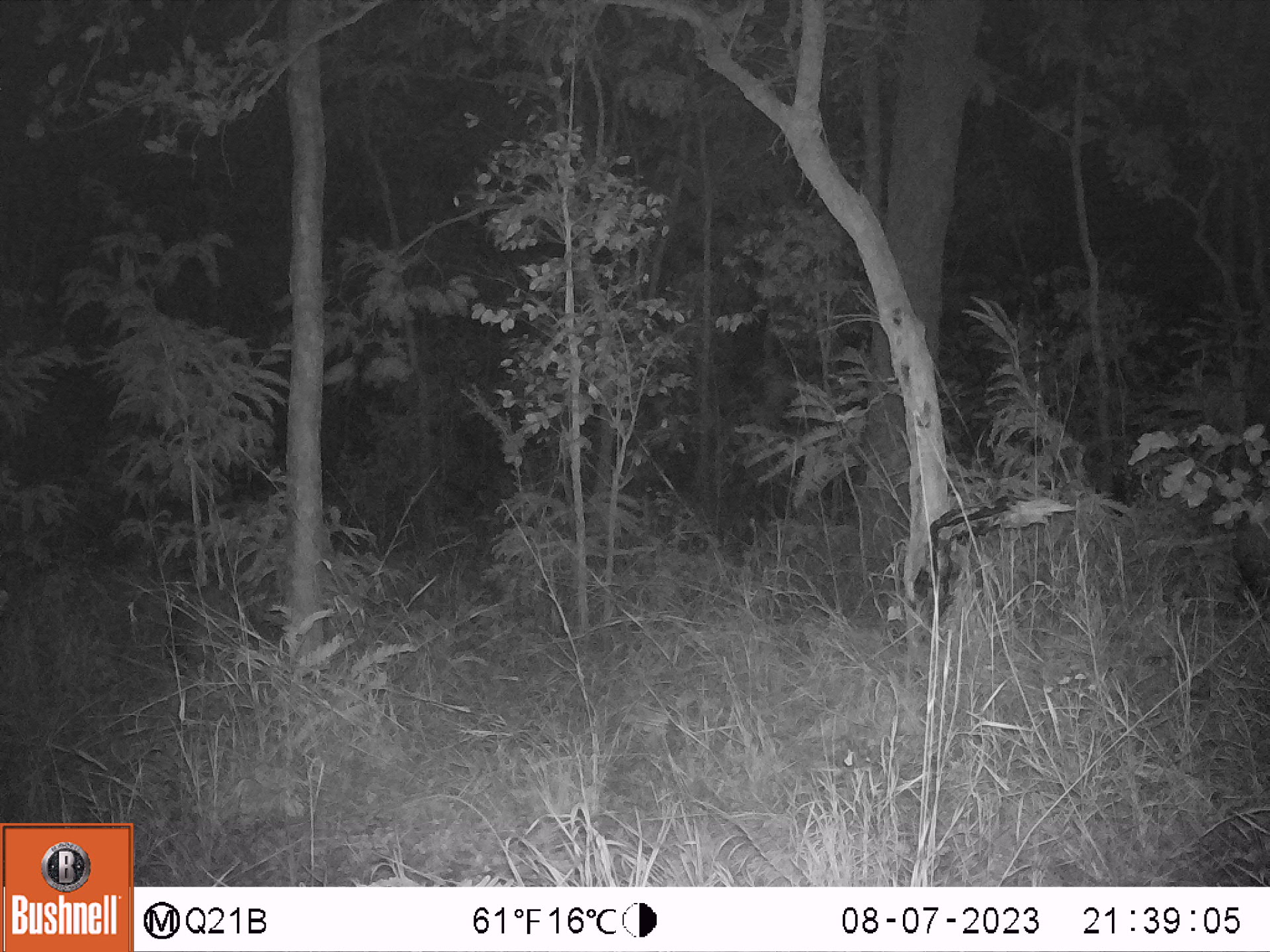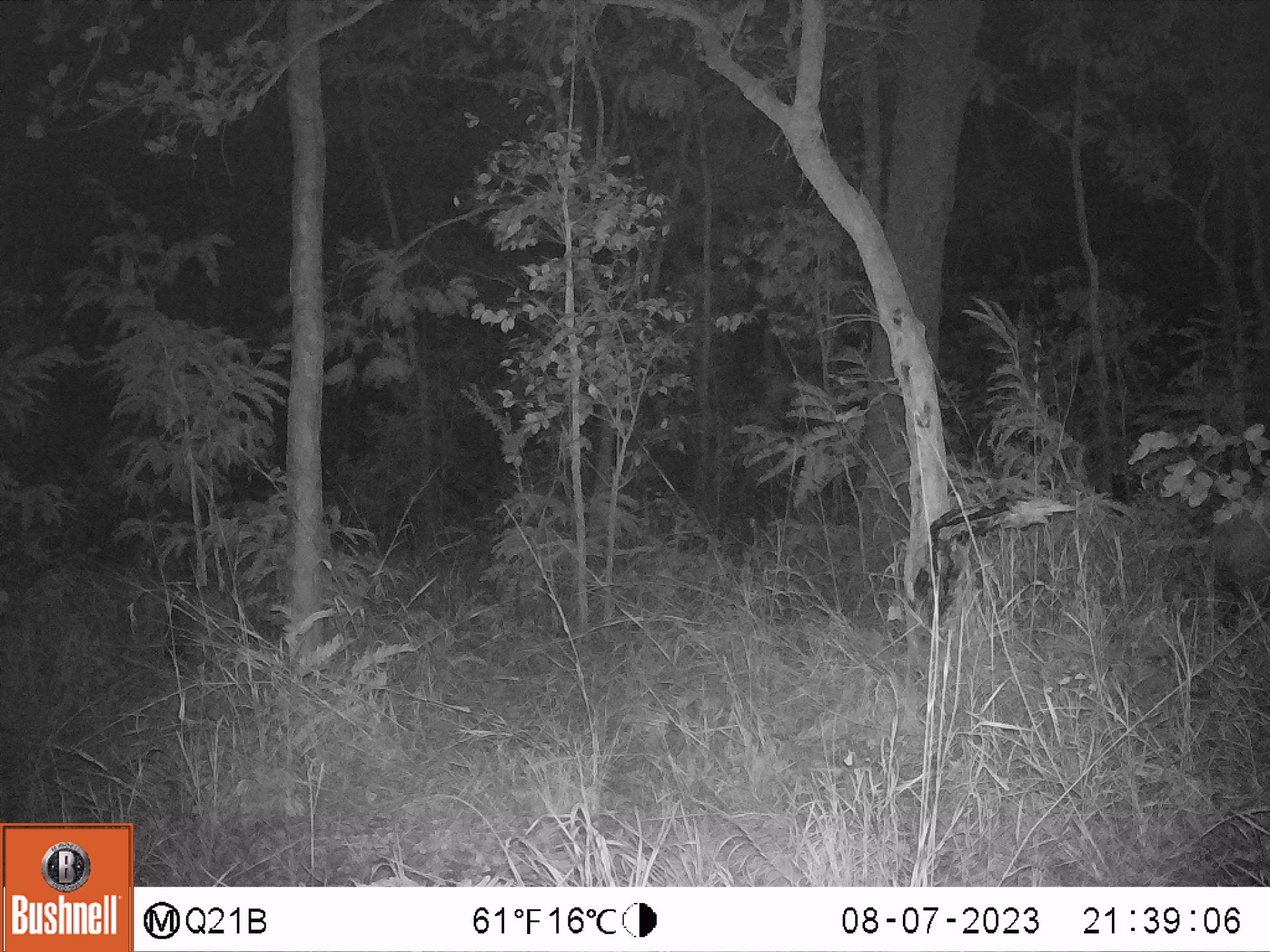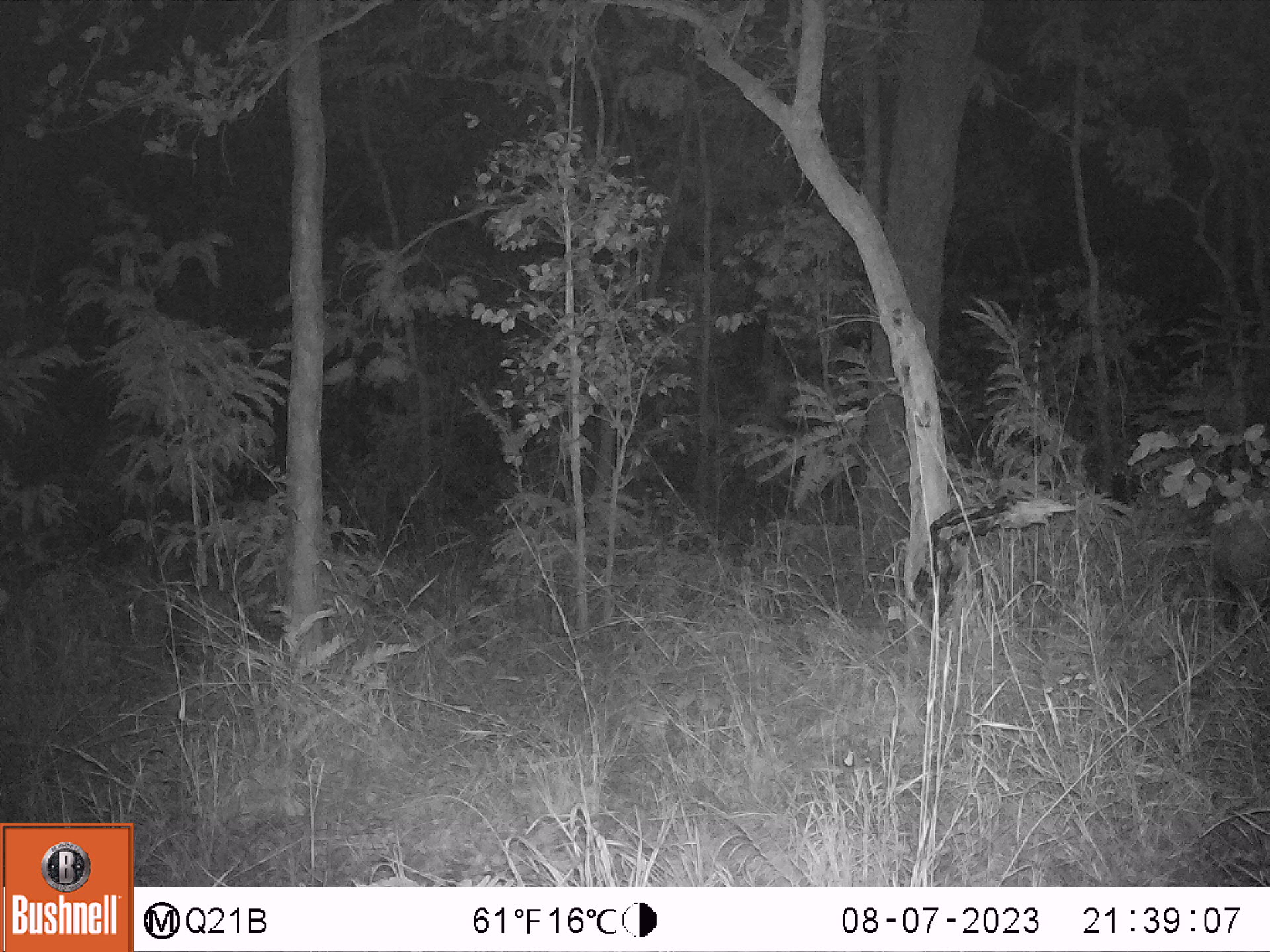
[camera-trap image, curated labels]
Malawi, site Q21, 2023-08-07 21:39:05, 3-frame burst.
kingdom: Animalia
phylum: Chordata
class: Mammalia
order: Artiodactyla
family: Suidae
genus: Potamochoerus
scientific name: Potamochoerus larvatus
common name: bushpig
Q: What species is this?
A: Bushpig (Potamochoerus larvatus).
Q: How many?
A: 2.